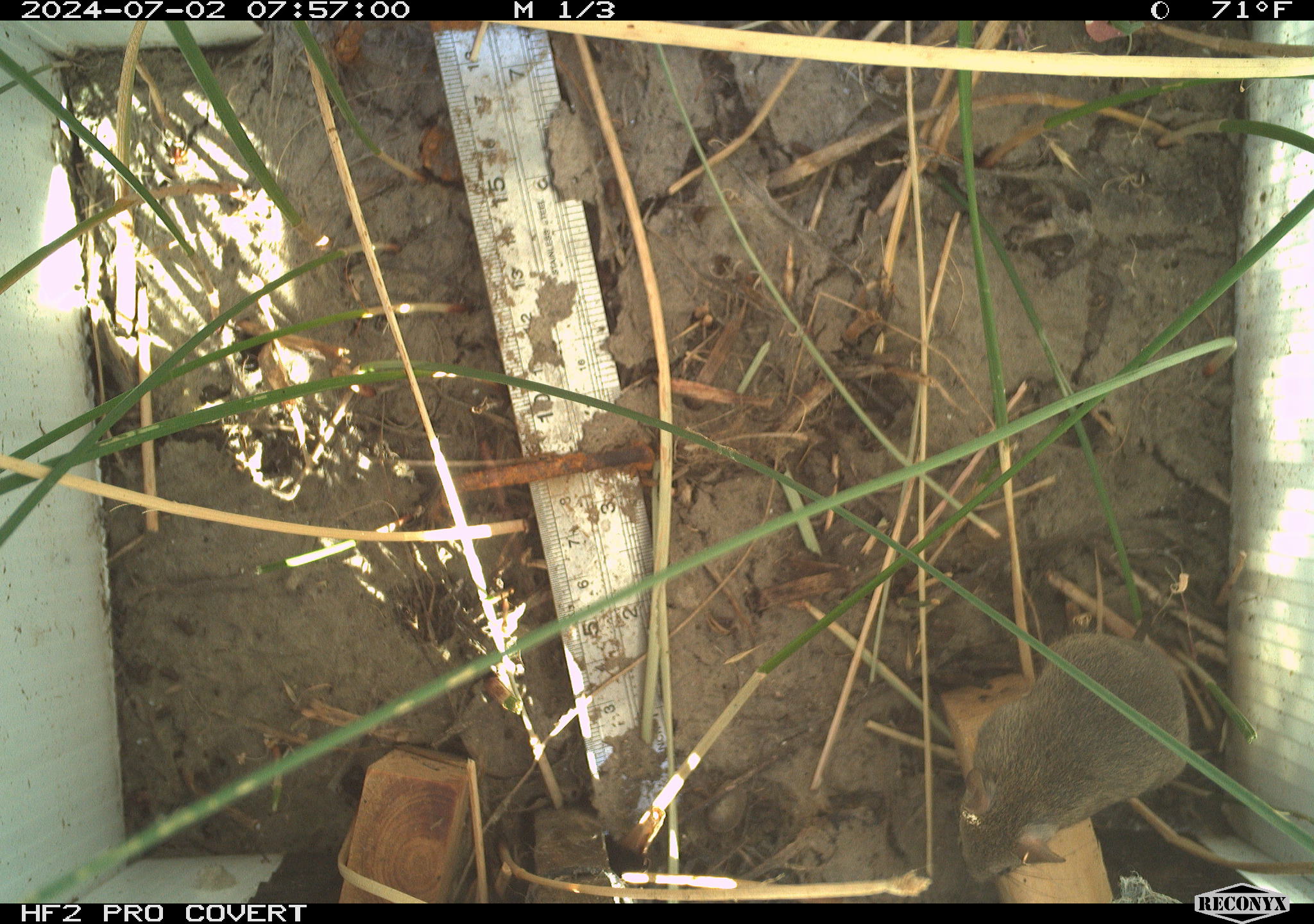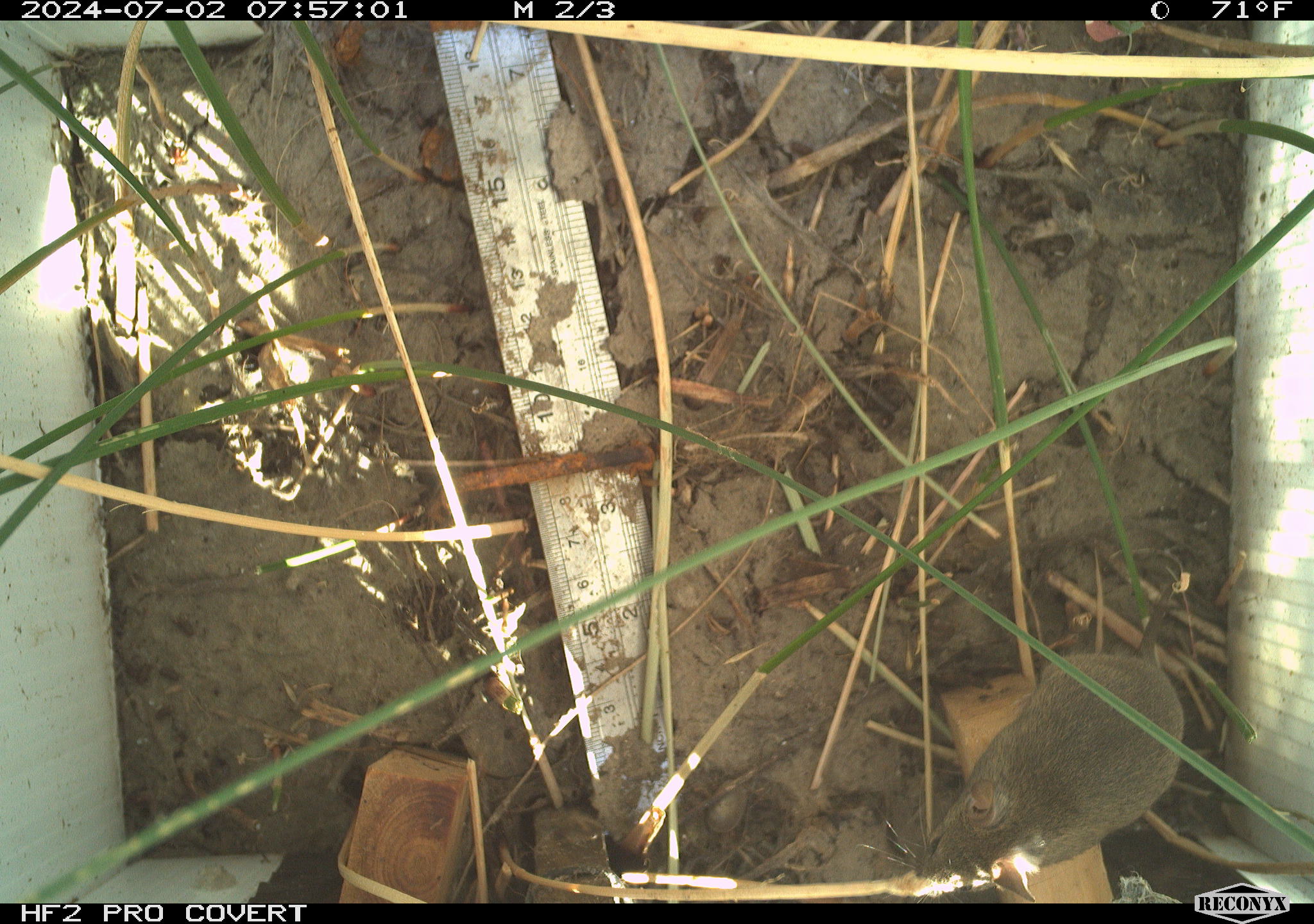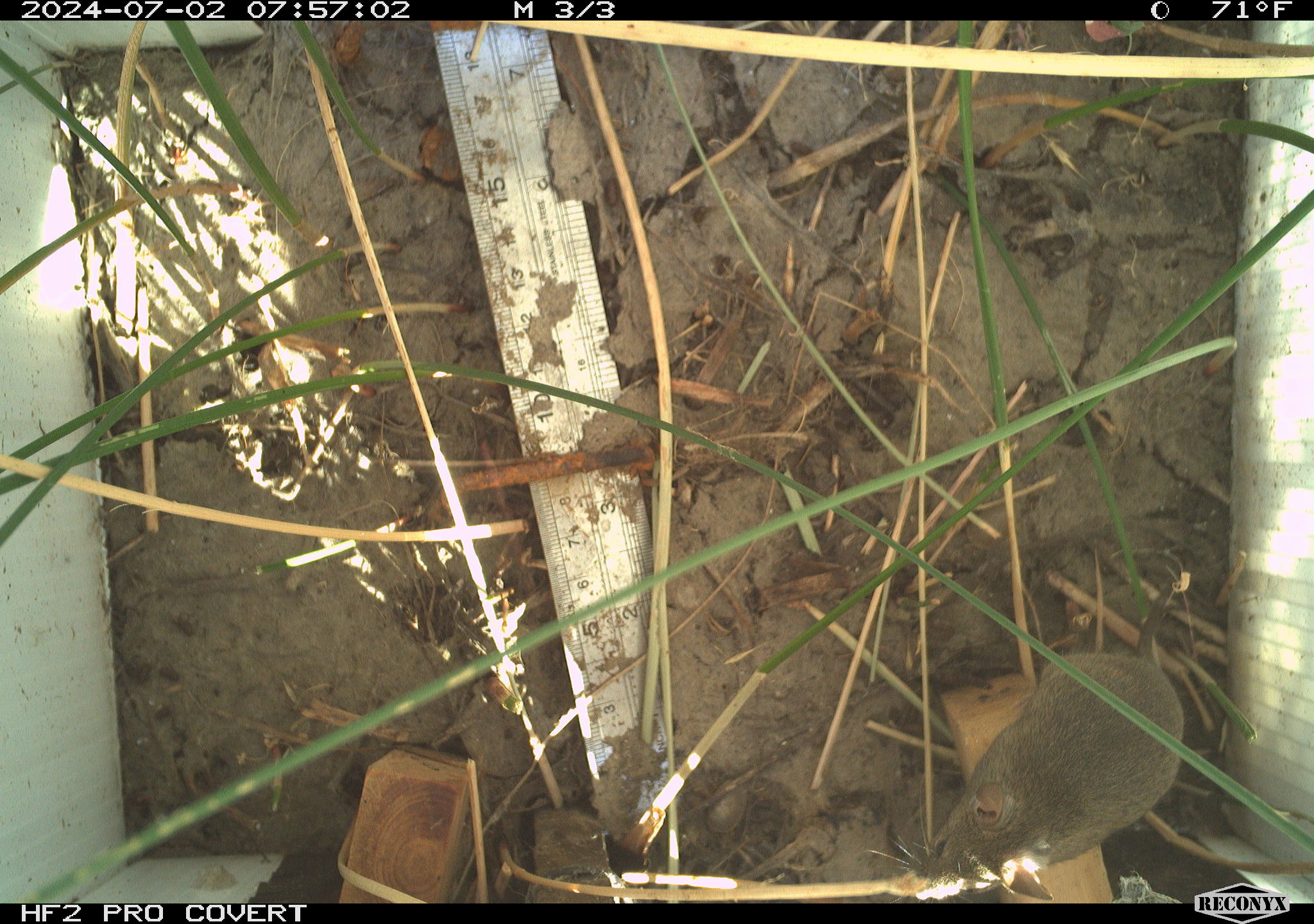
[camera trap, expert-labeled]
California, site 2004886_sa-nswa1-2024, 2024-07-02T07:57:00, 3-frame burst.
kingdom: Animalia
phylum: Chordata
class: Mammalia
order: Rodentia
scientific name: Rodentia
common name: rodent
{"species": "rodent (Rodentia)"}